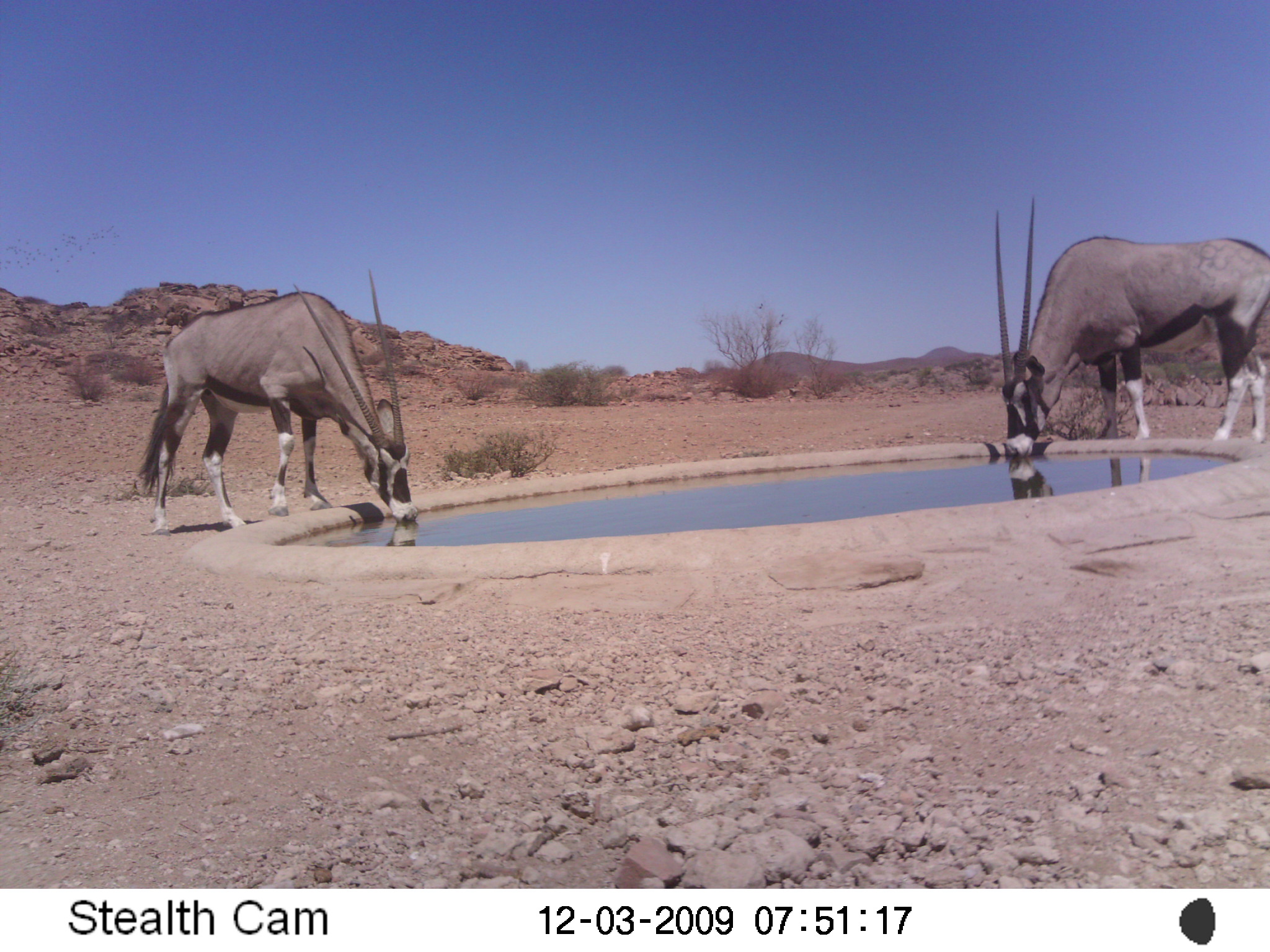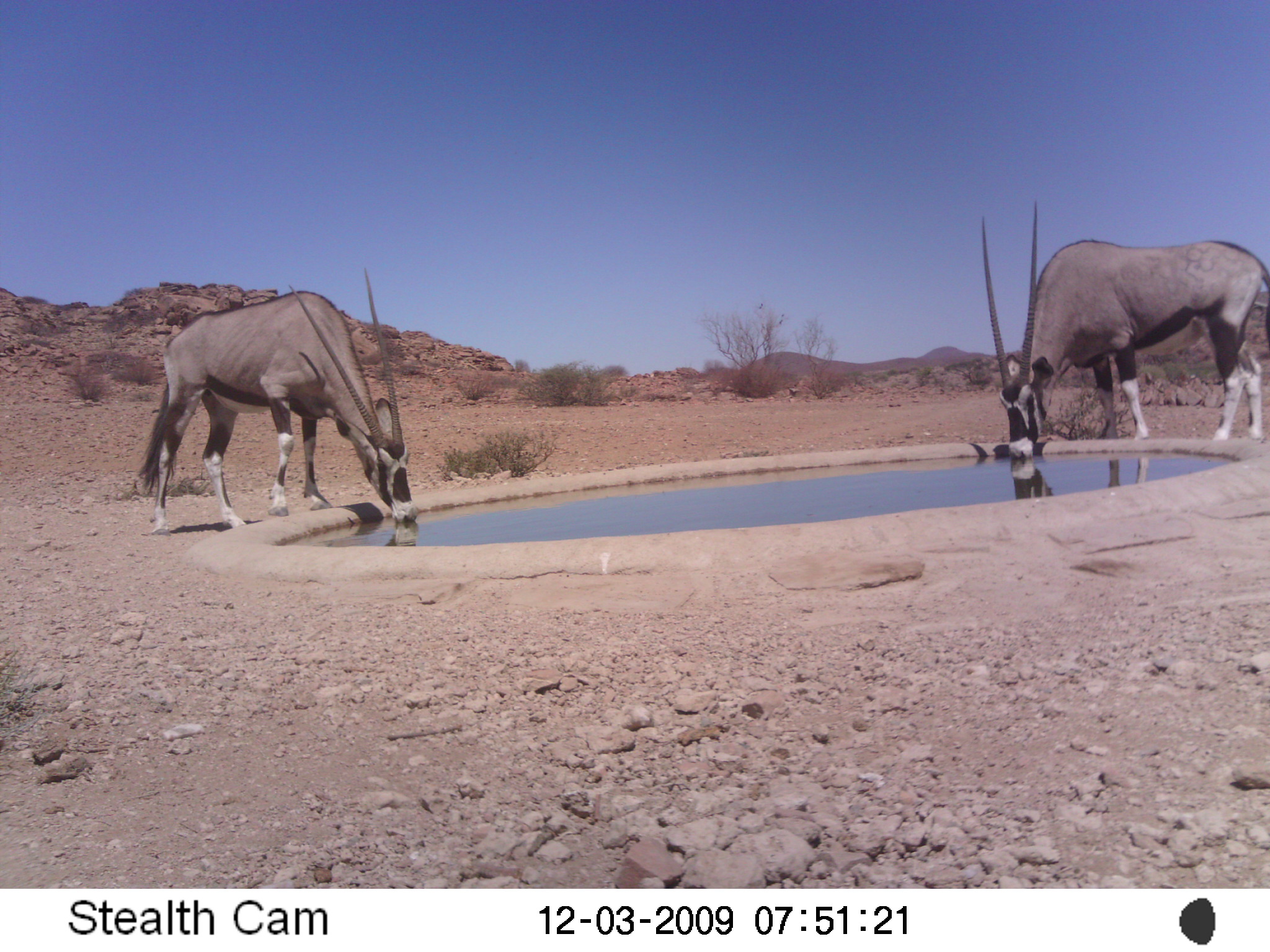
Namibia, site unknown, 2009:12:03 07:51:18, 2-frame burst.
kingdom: Animalia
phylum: Chordata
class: Mammalia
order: Artiodactyla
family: Bovidae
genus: Oryx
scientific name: Oryx gazella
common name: gemsbok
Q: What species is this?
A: Oryx gazella (gemsbok).